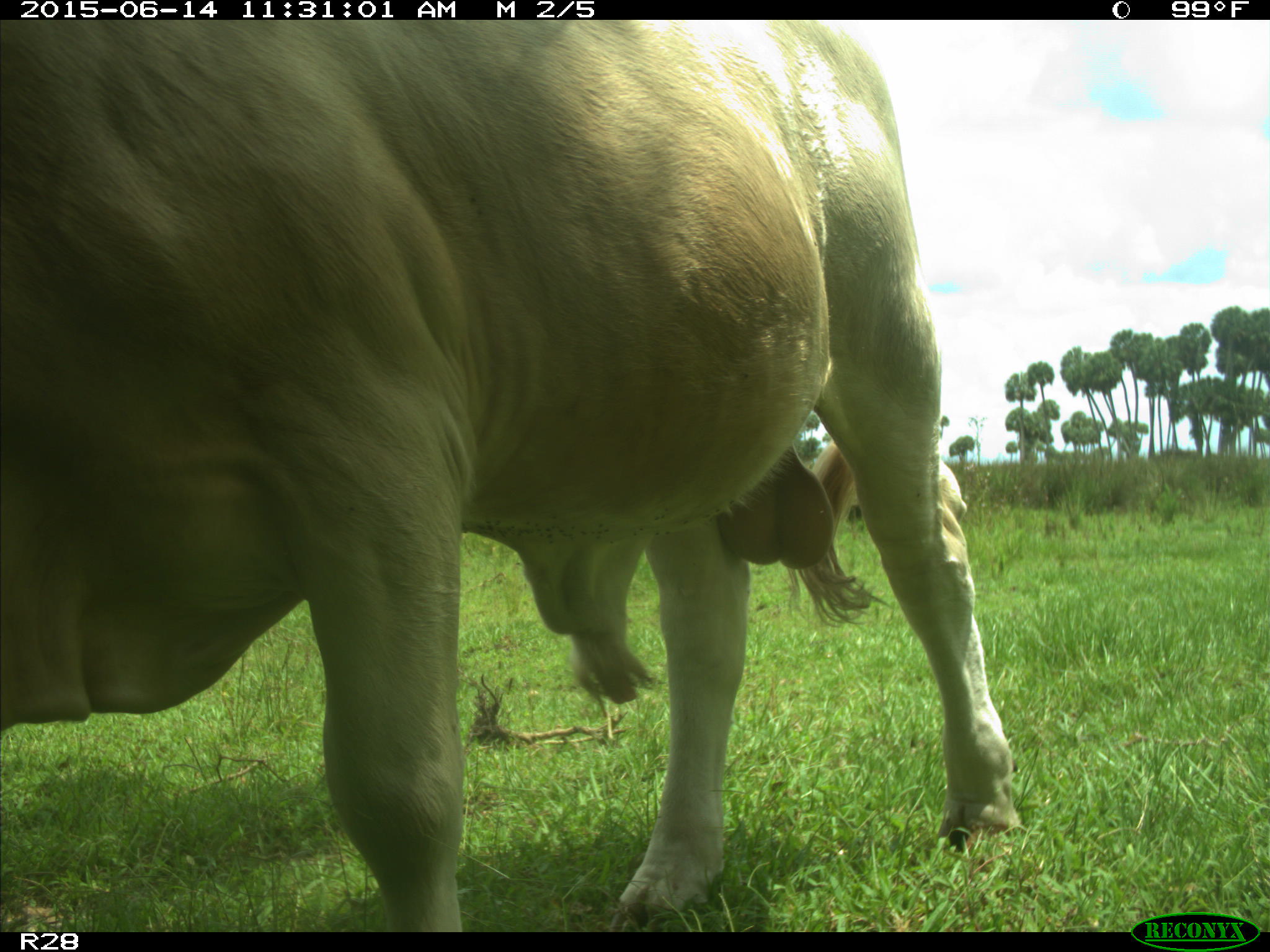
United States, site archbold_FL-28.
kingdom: Animalia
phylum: Chordata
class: Mammalia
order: Artiodactyla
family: Bovidae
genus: Bos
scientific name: Bos taurus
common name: domestic cow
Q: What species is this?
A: Bos taurus (domestic cow).